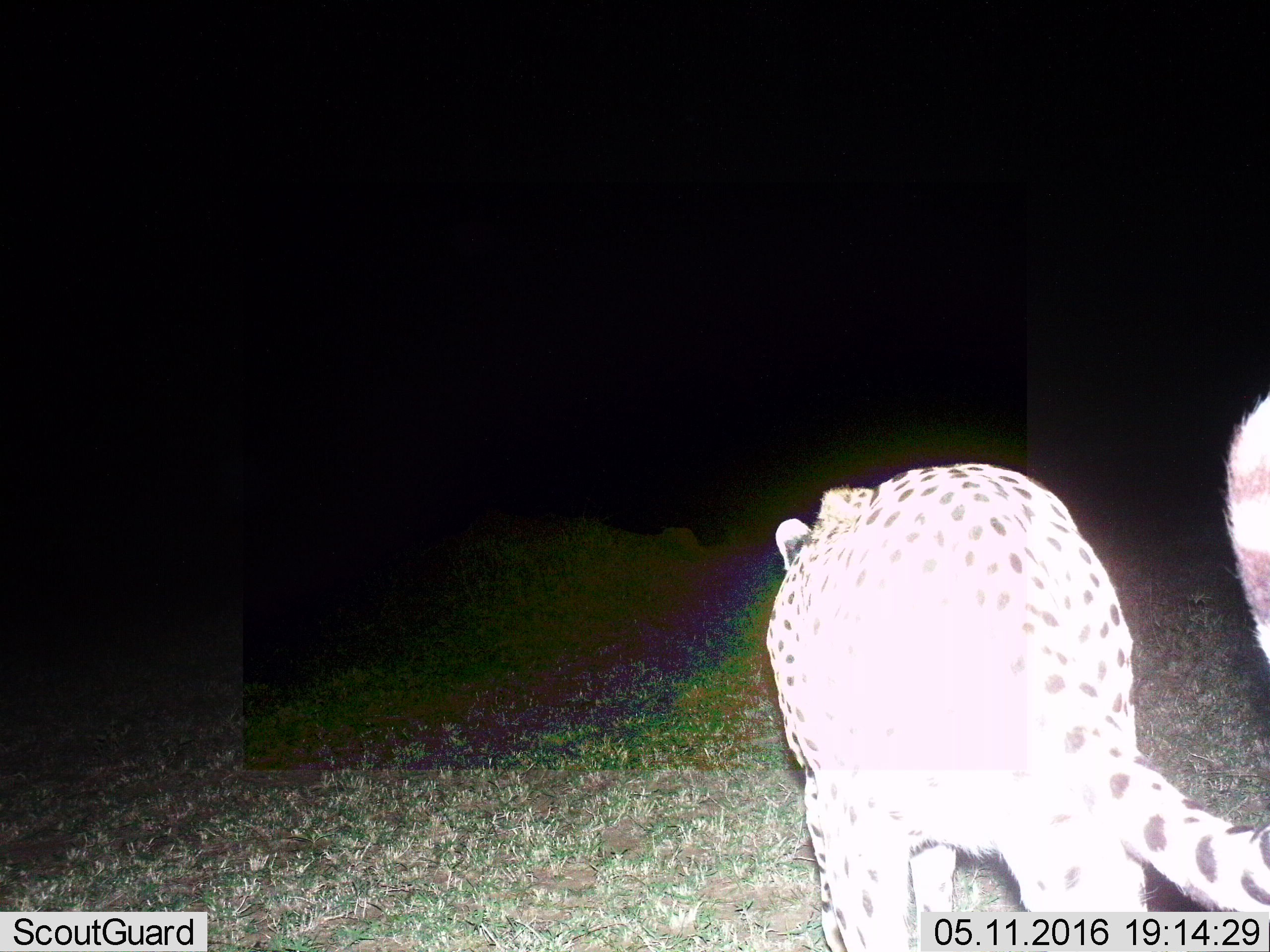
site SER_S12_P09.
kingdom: Animalia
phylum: Chordata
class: Mammalia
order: Carnivora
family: Felidae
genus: Acinonyx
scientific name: Acinonyx jubatus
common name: cheetah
Cheetah (Acinonyx jubatus), count 1. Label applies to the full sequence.